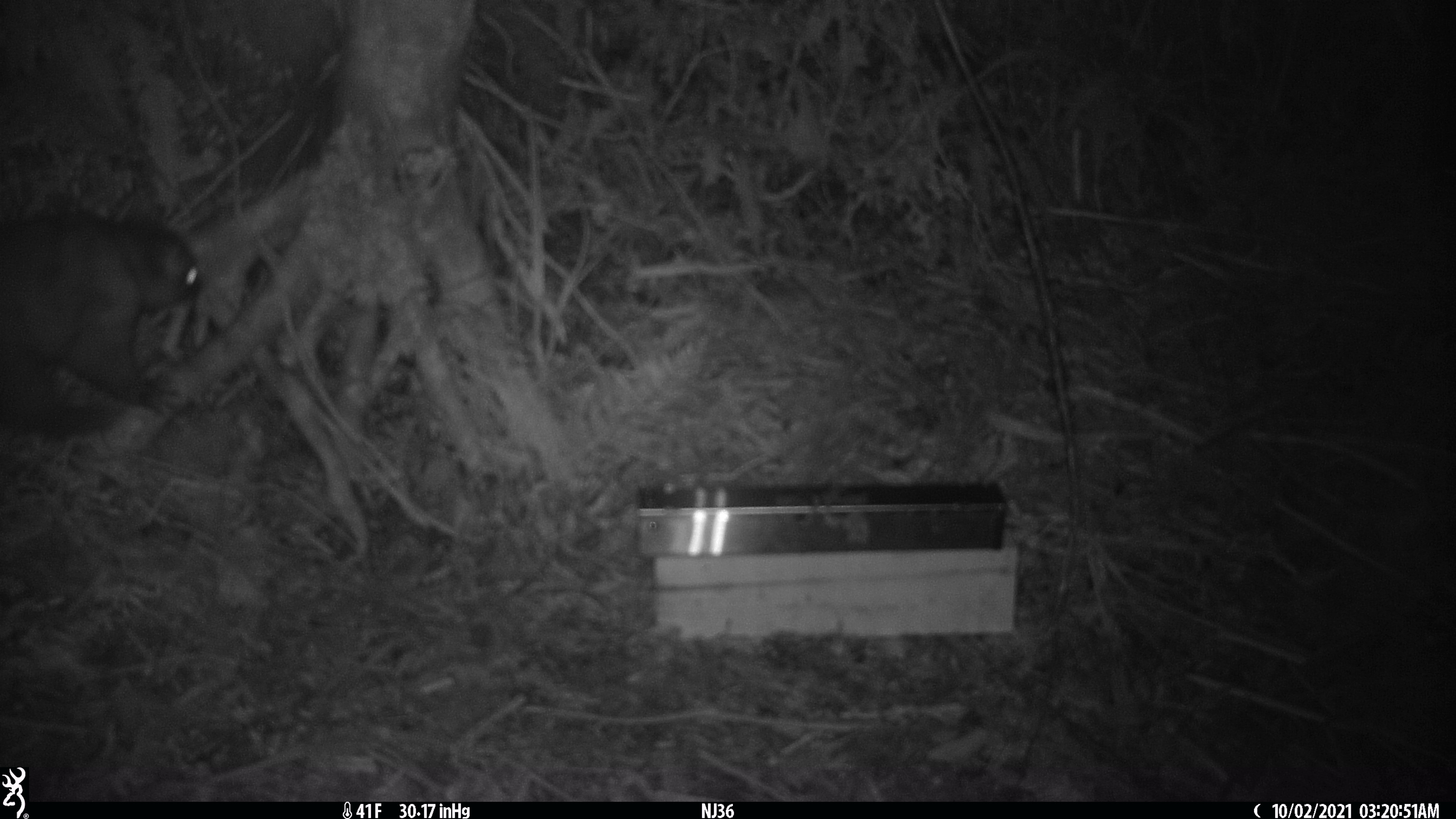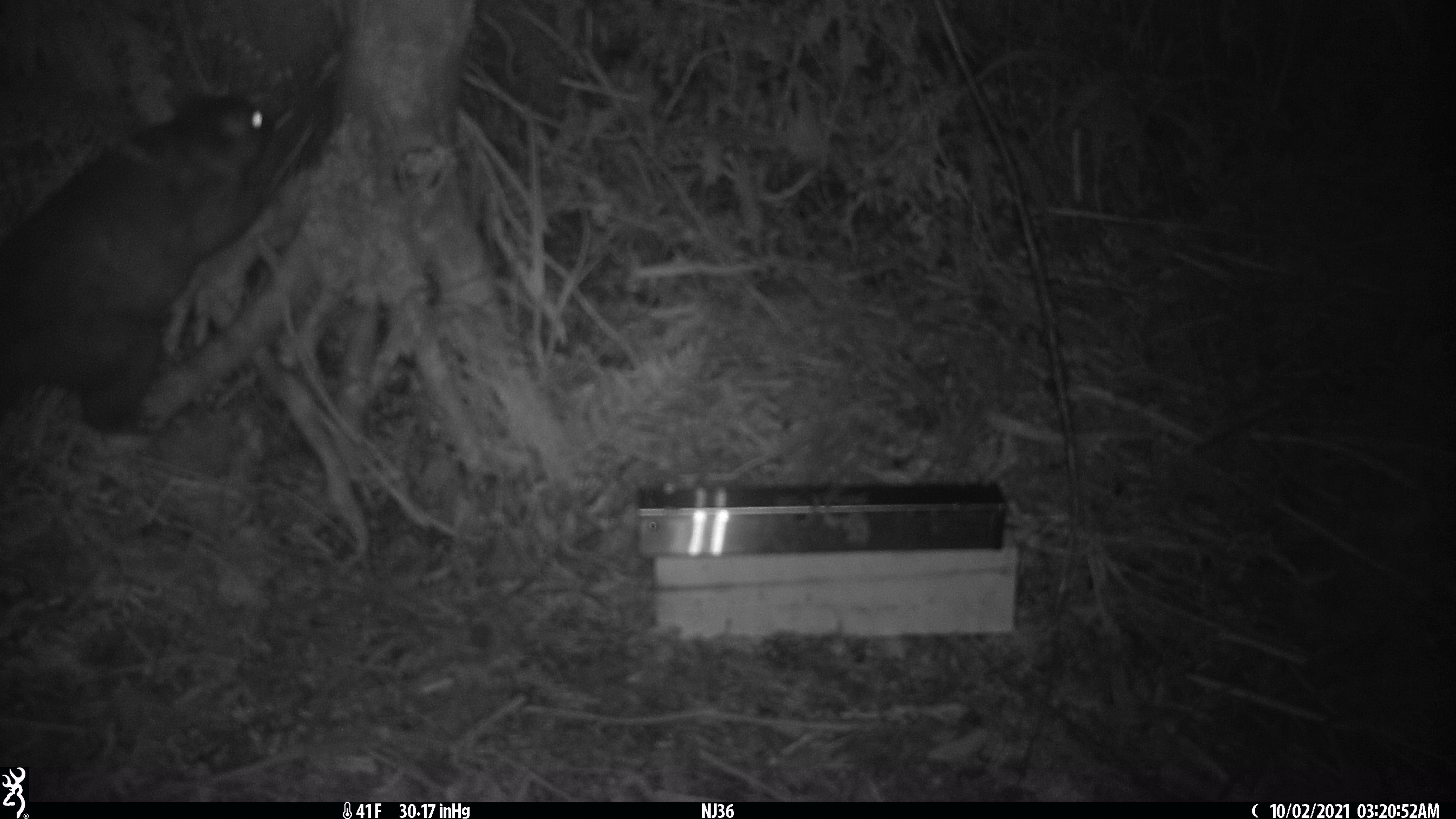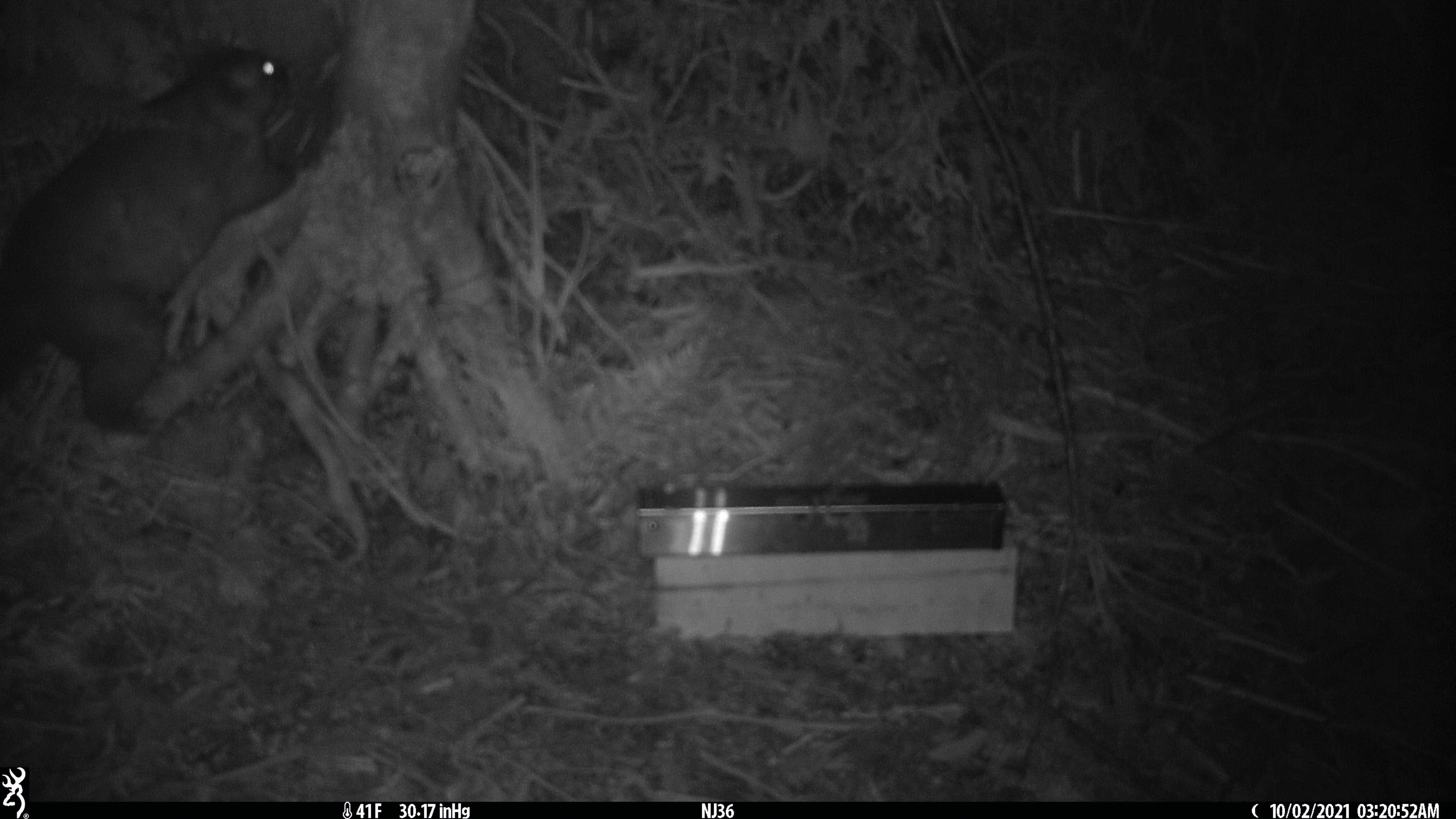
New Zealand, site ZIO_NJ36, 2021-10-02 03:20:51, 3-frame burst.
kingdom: Animalia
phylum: Chordata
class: Mammalia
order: Diprotodontia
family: Phalangeridae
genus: Trichosurus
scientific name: Trichosurus vulpecula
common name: common brushtail possum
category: possum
Possum (common brushtail possum) (Trichosurus vulpecula).